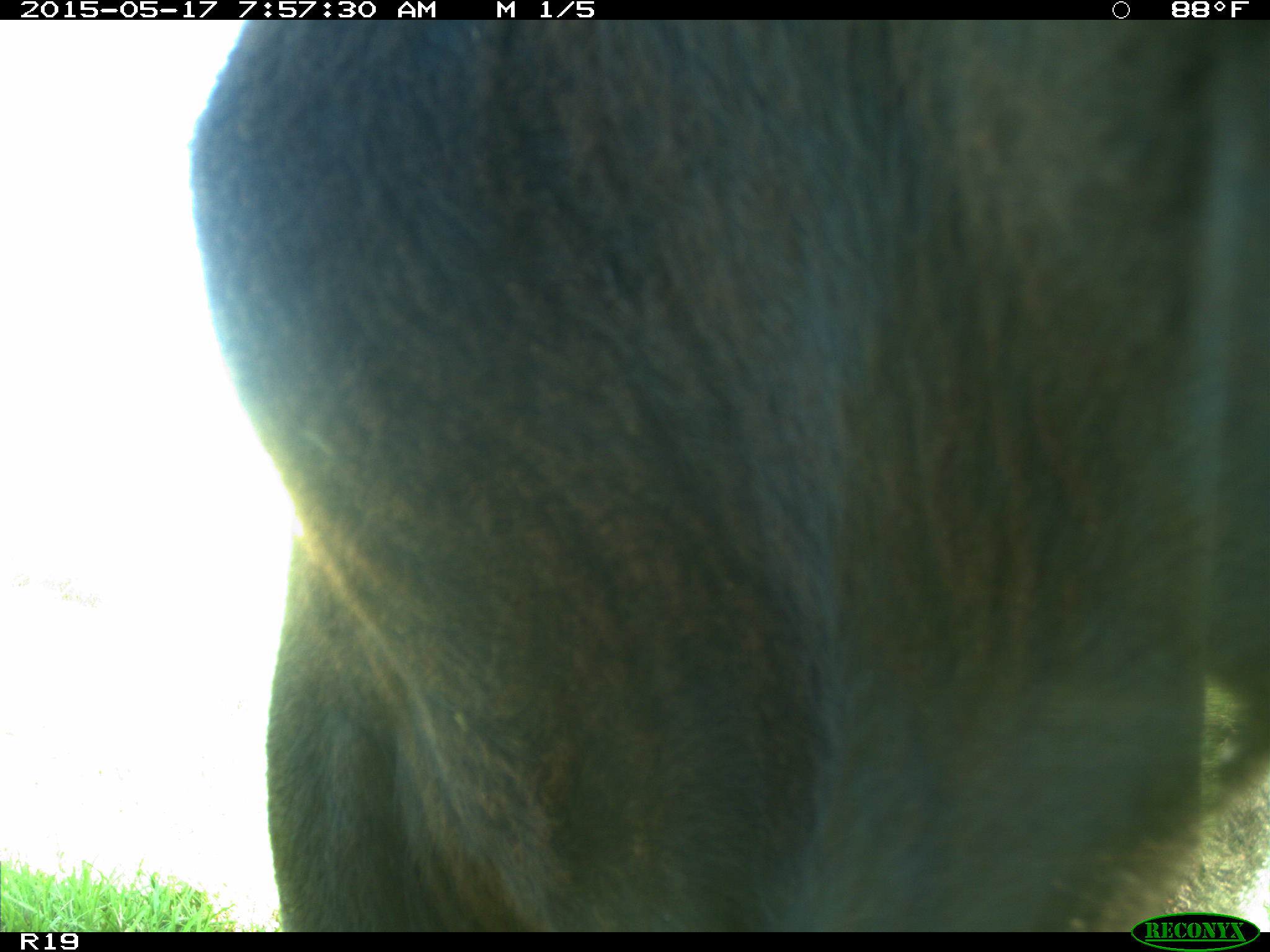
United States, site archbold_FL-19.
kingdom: Animalia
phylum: Chordata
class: Mammalia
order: Artiodactyla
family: Bovidae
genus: Bos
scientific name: Bos taurus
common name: domestic cow